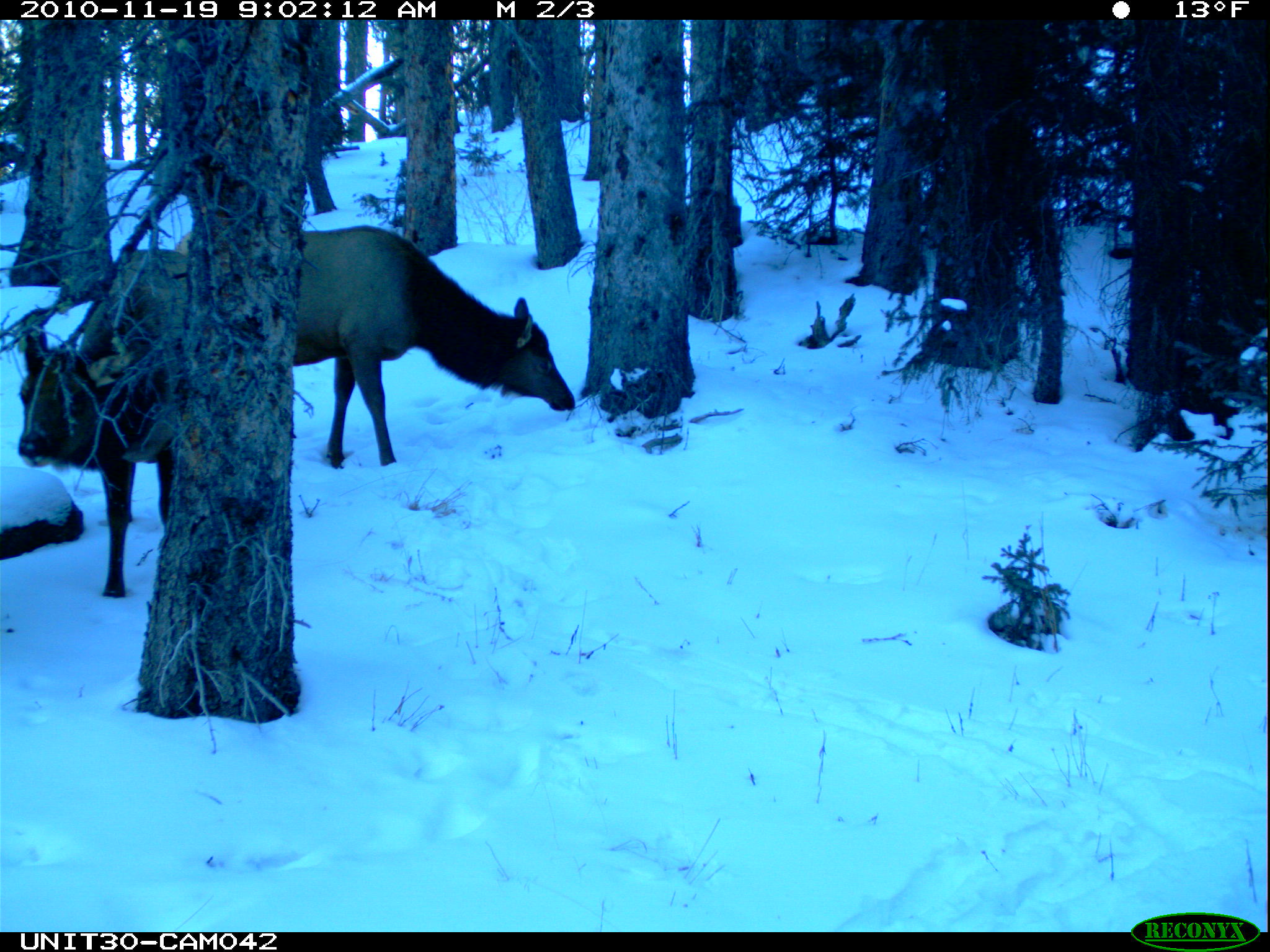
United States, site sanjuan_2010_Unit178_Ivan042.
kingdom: Animalia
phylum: Chordata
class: Mammalia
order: Artiodactyla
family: Cervidae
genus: Cervus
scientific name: Cervus elaphus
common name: red deer